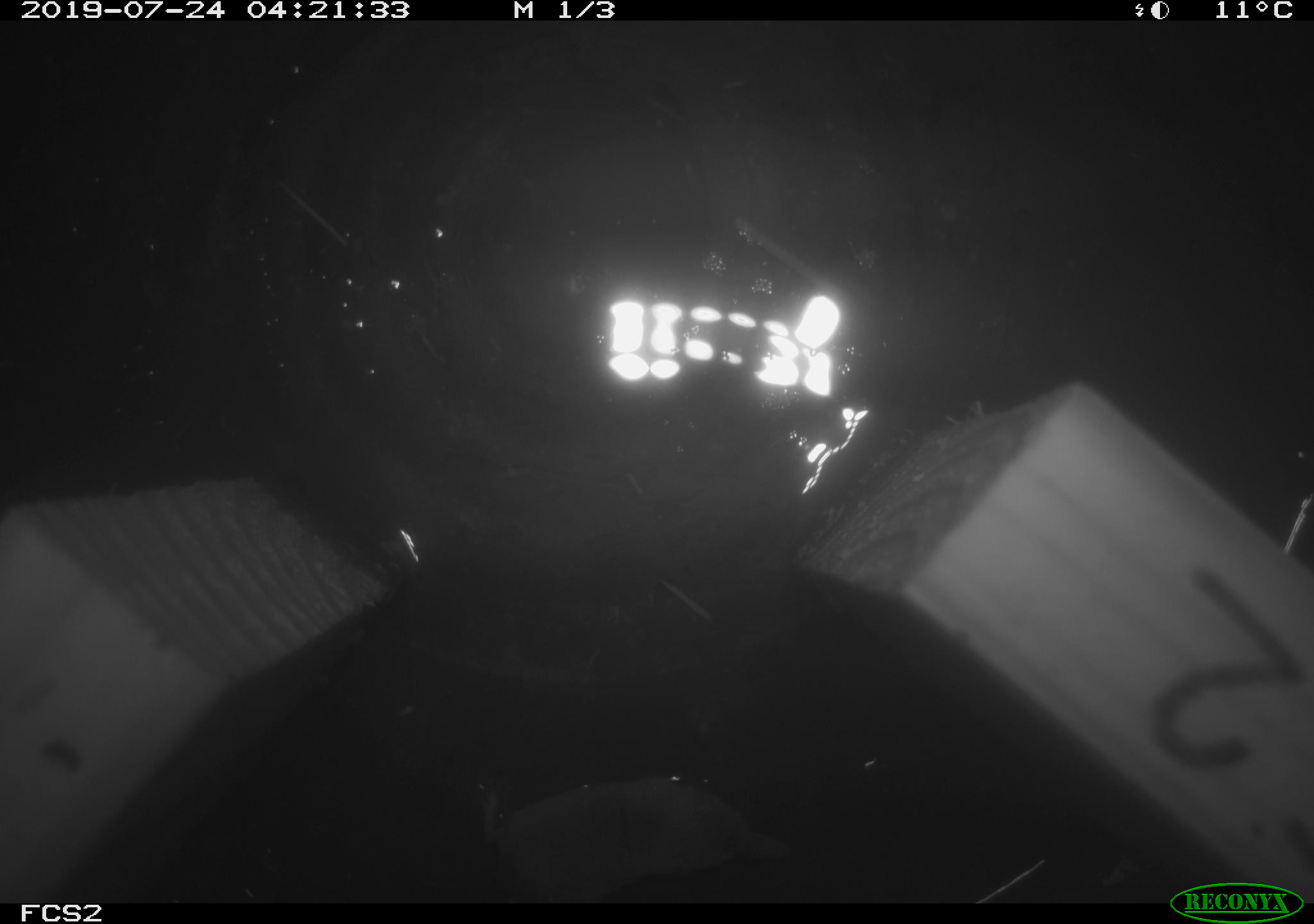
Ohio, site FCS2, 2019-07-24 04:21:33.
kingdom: Animalia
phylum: Chordata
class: Mammalia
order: Eulipotyphla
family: Soricidae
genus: Sorex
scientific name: Sorex cinereus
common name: masked shrew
Masked shrew (Sorex cinereus).